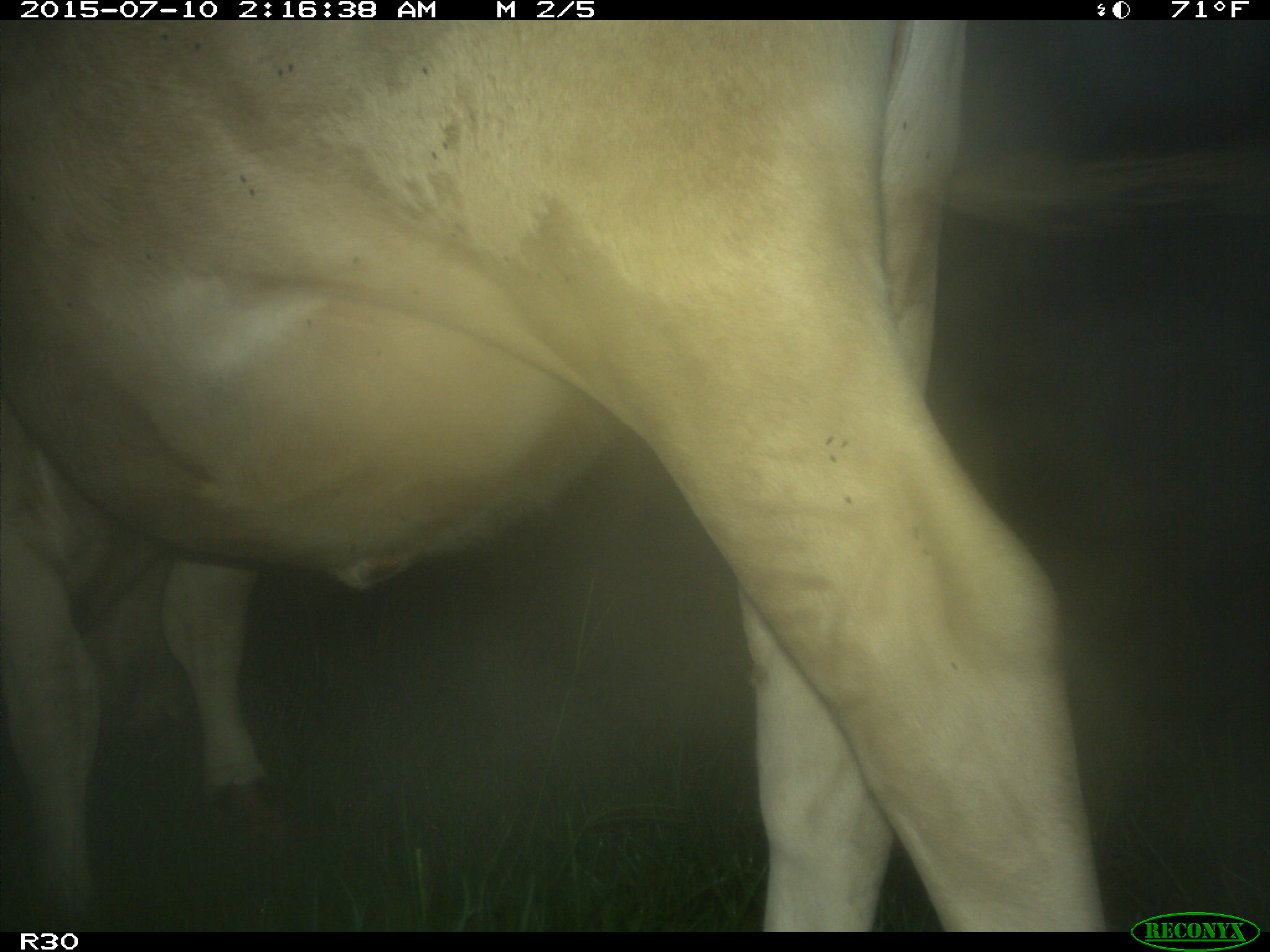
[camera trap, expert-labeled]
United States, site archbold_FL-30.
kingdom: Animalia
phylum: Chordata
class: Mammalia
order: Artiodactyla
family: Bovidae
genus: Bos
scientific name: Bos taurus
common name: domestic cow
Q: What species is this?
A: Bos taurus (domestic cow).